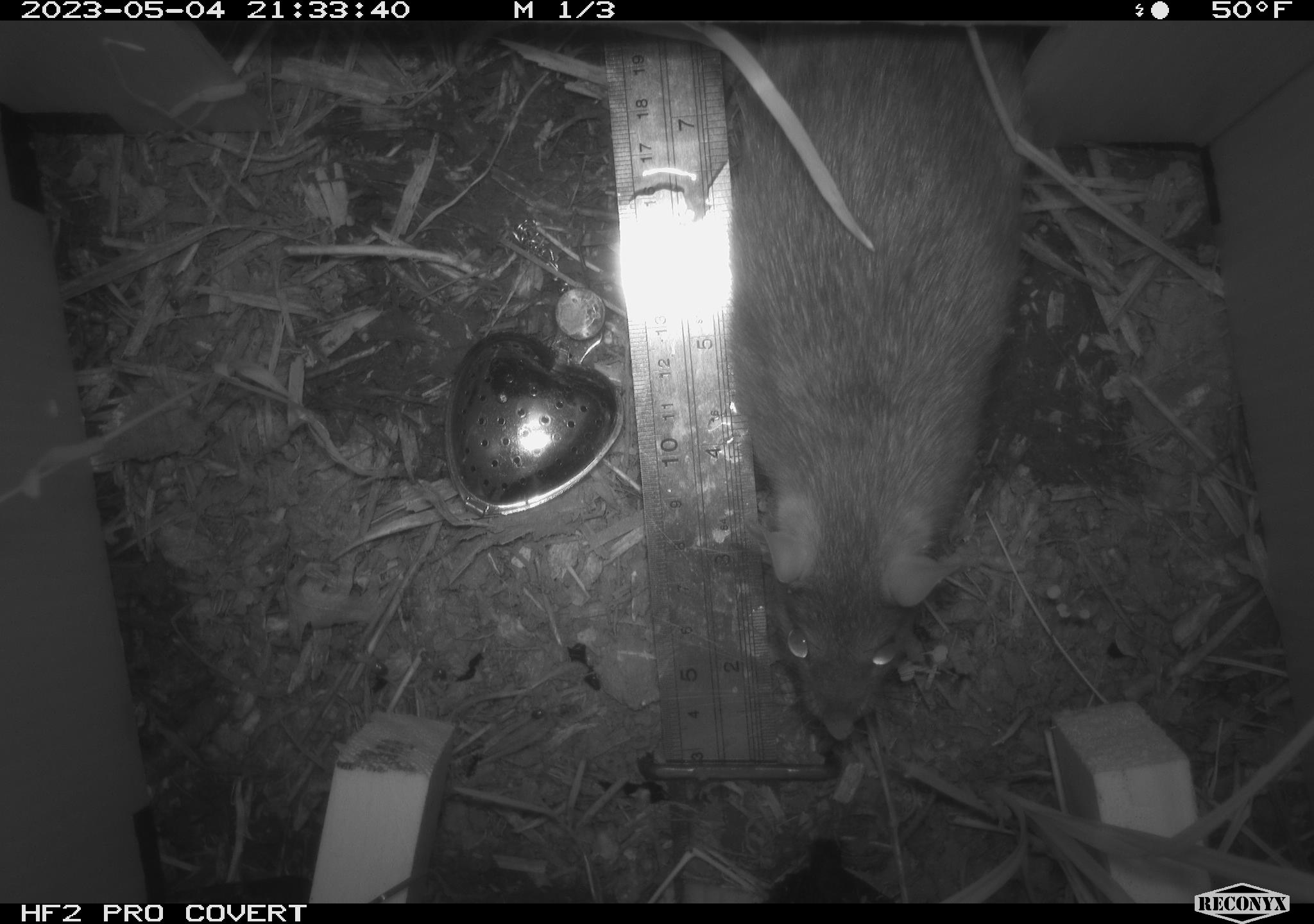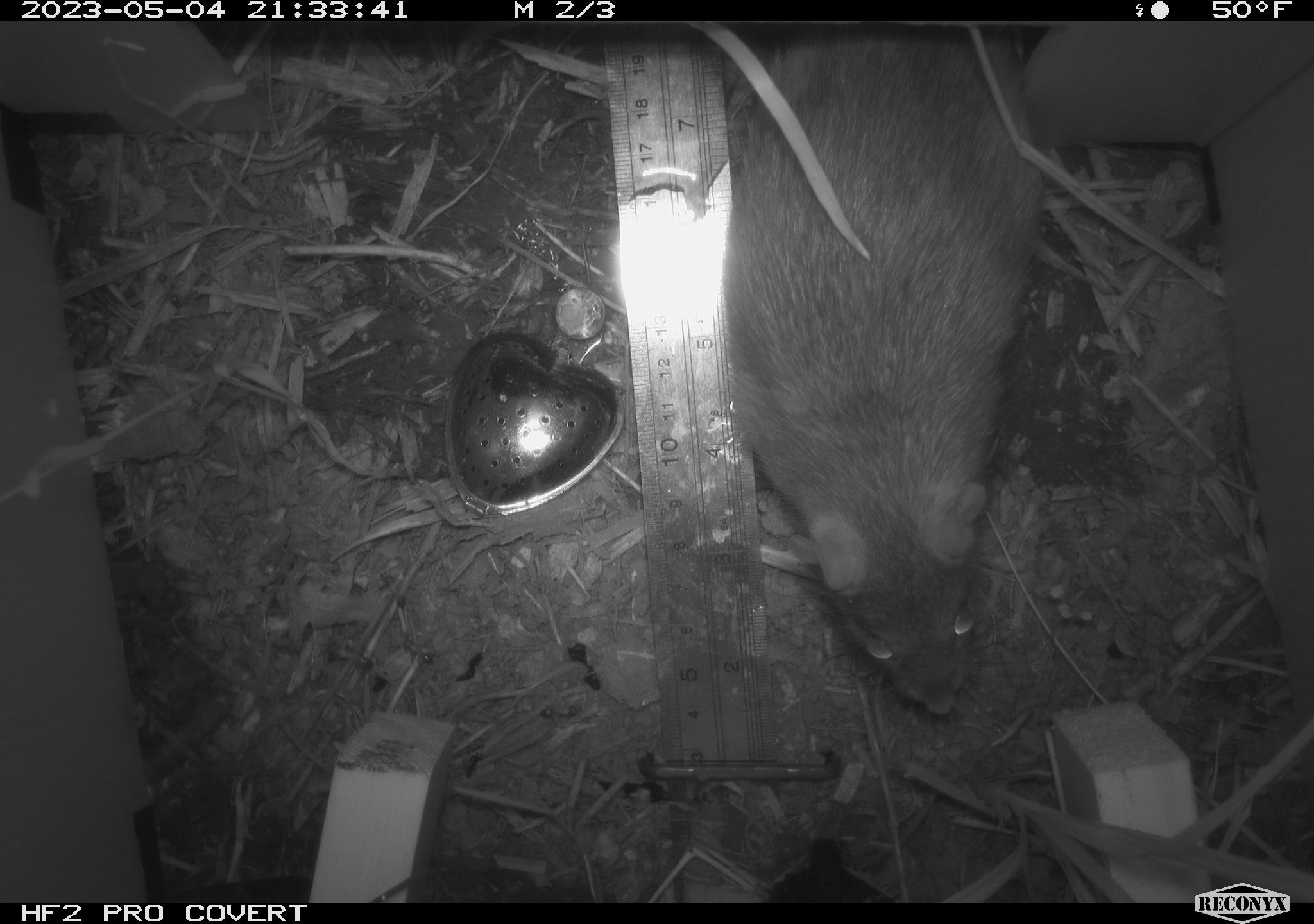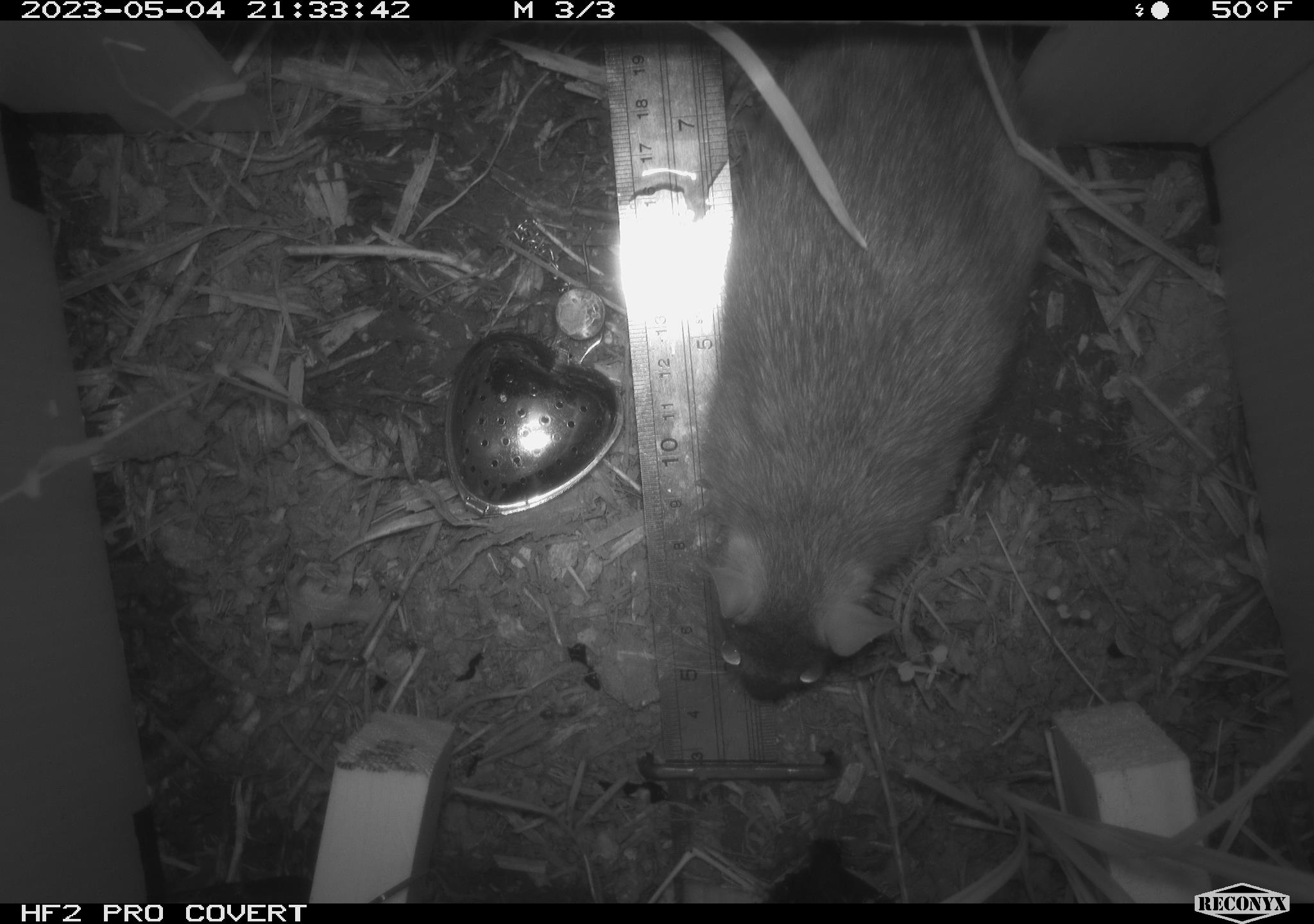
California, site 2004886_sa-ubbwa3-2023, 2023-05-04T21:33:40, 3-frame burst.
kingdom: Animalia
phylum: Chordata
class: Mammalia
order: Rodentia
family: Muridae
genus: Rattus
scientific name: Rattus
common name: rat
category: rattus species